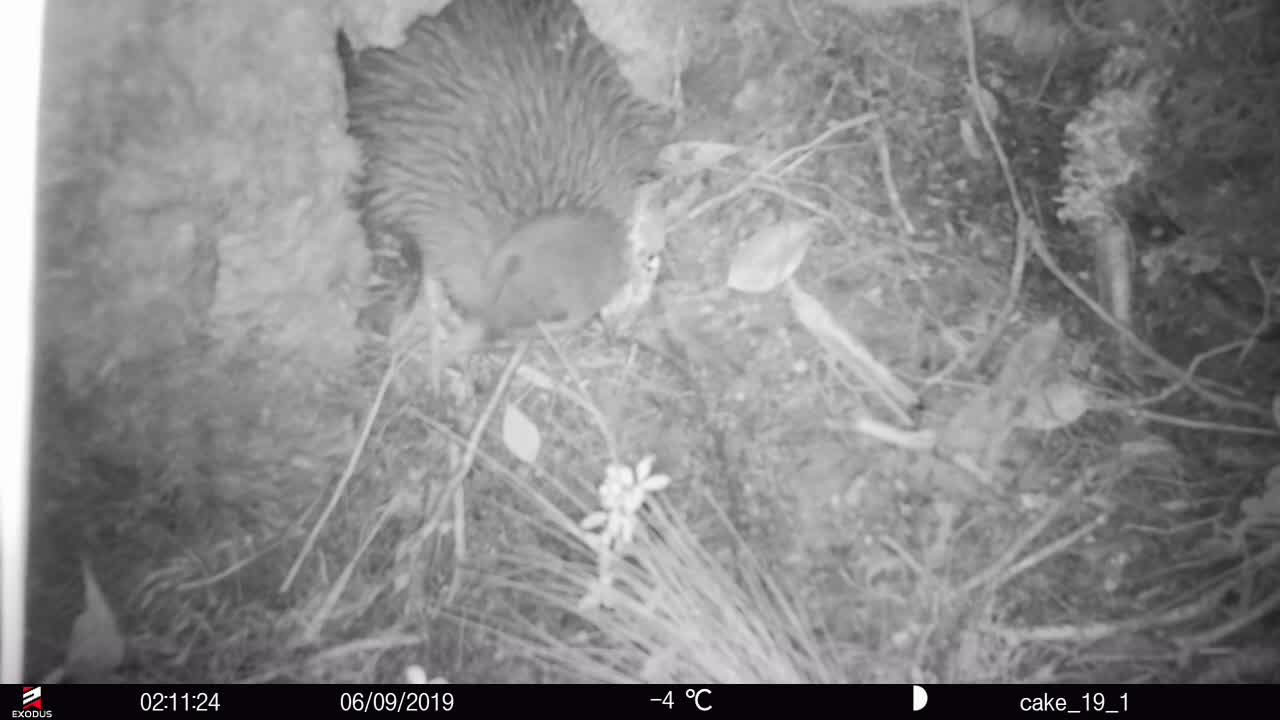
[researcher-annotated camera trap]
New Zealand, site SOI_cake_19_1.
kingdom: Animalia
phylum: Chordata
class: Aves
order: Apterygiformes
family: Apterygidae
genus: Apteryx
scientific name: Apteryx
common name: kiwi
Kiwi (Apteryx).